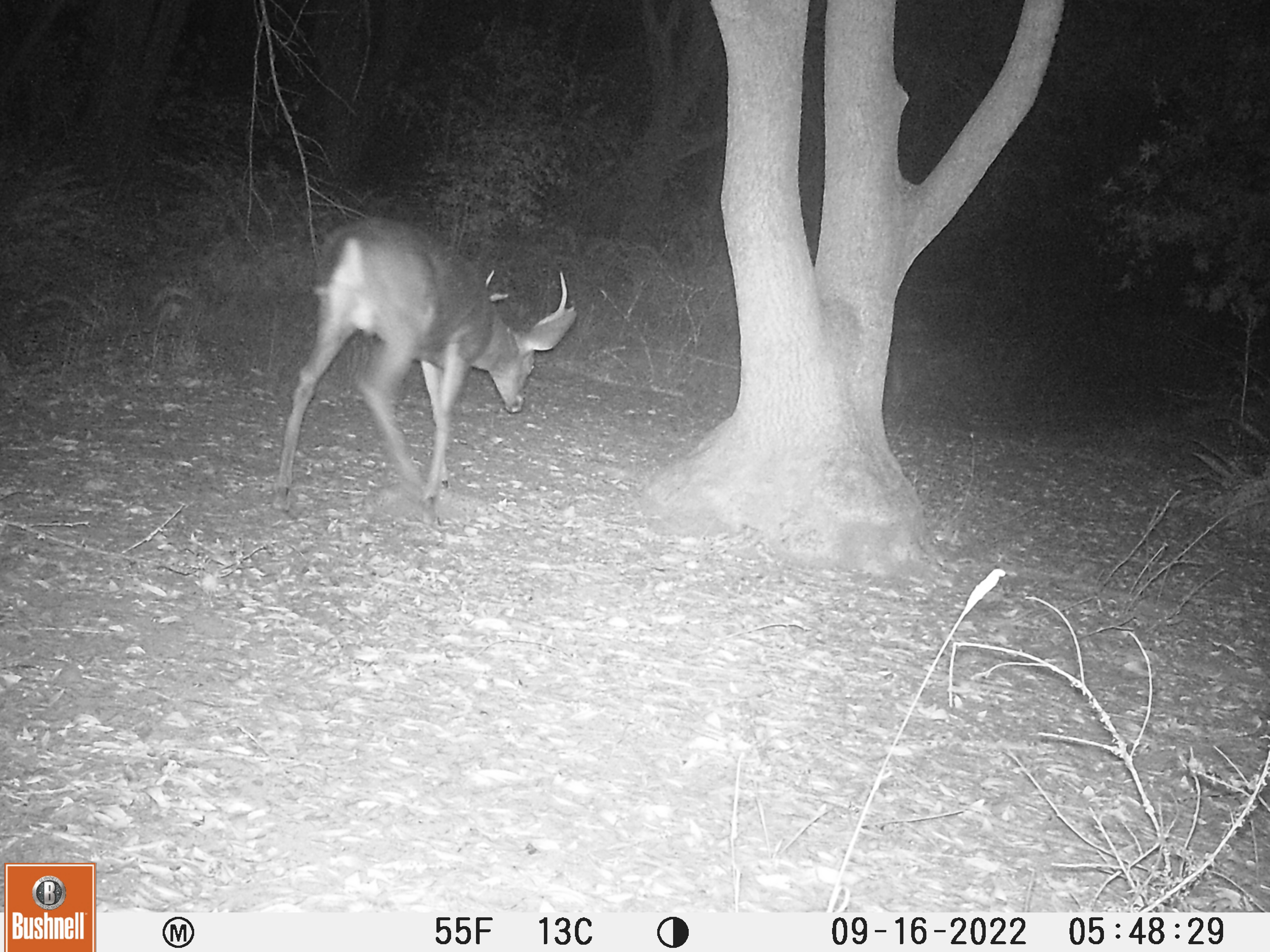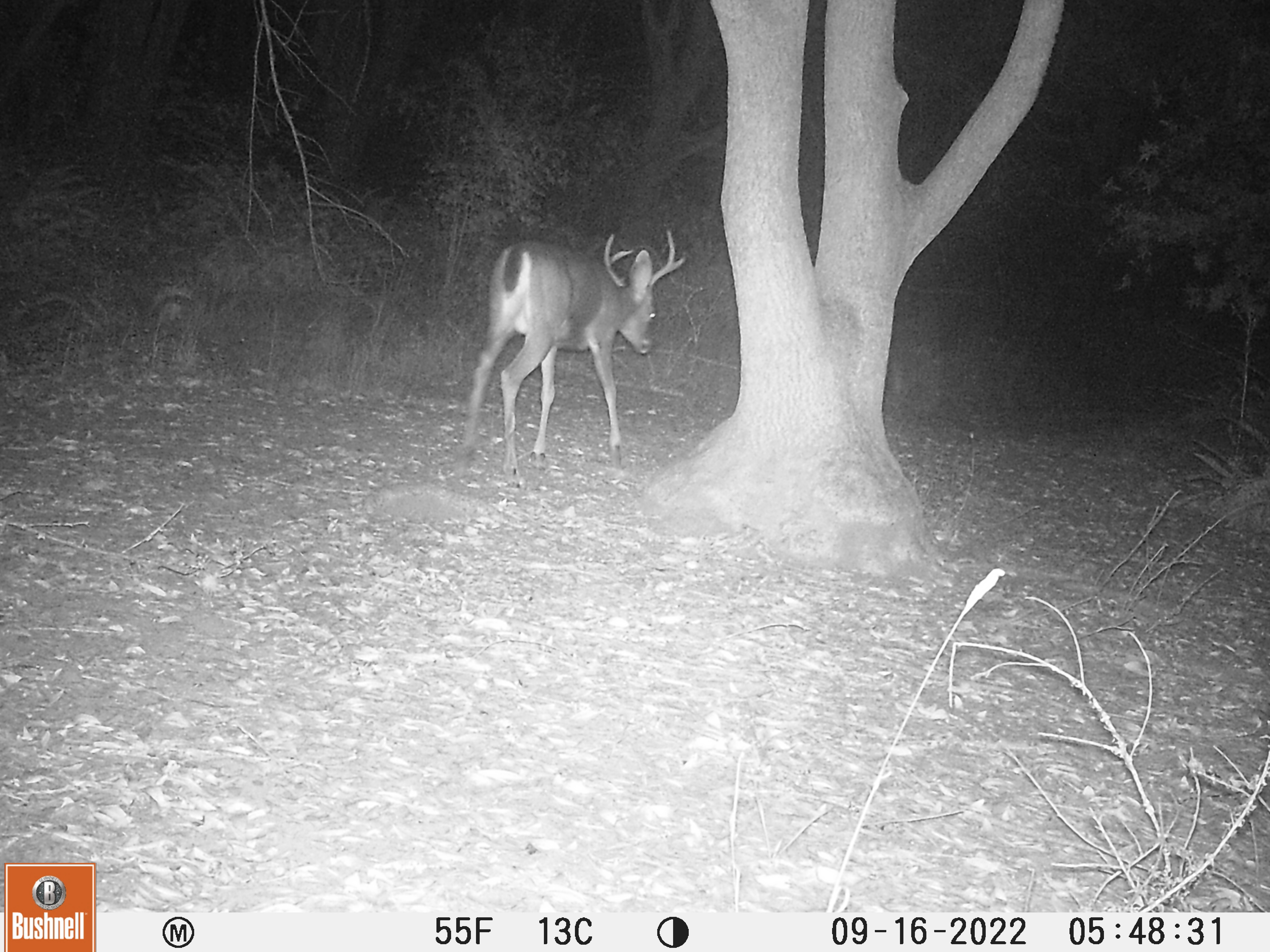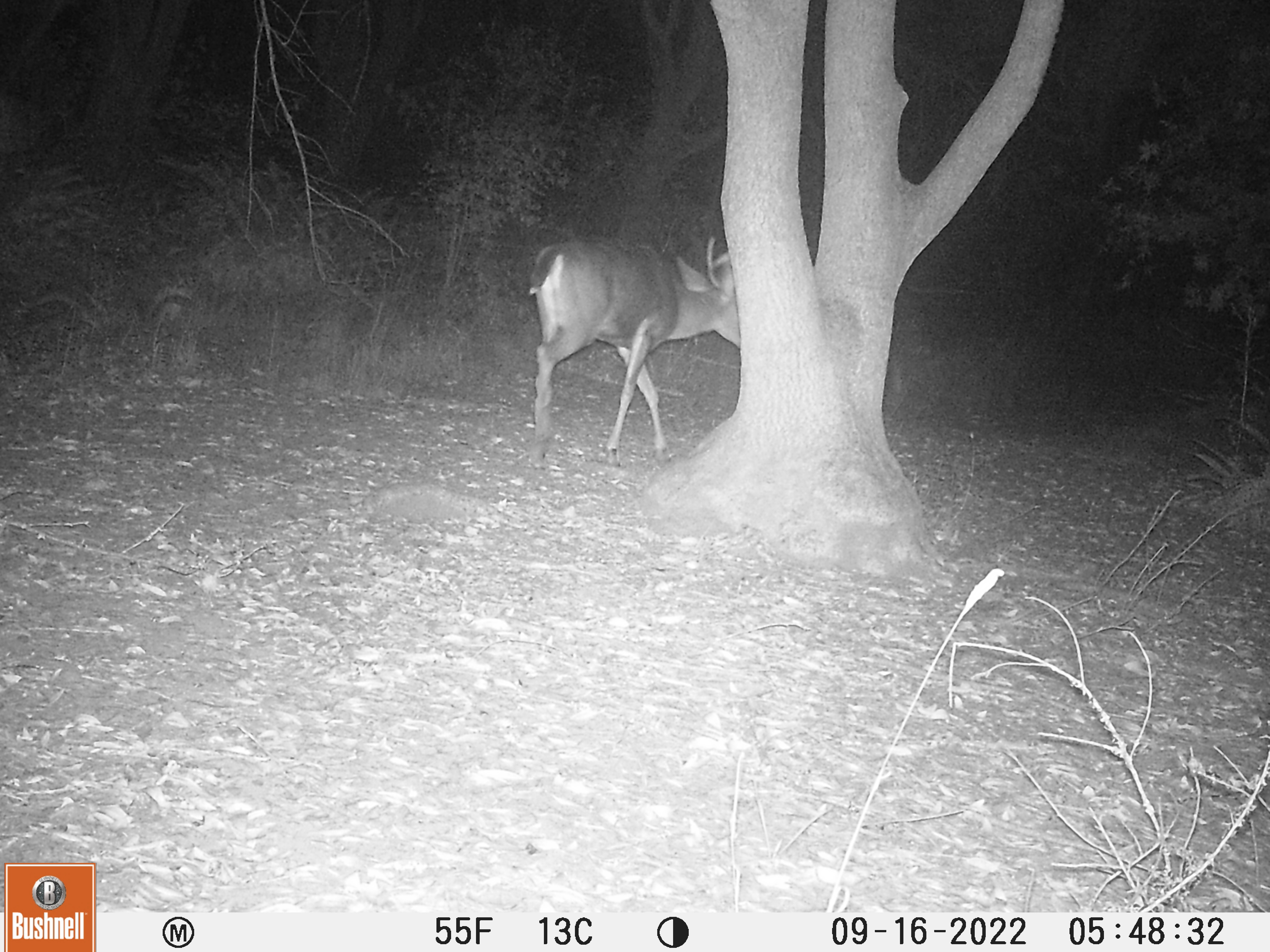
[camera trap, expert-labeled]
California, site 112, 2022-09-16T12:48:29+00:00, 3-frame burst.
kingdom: Animalia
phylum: Chordata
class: Mammalia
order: Artiodactyla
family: Cervidae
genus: Odocoileus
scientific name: Odocoileus hemionus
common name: mule deer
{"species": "mule deer (Odocoileus hemionus)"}